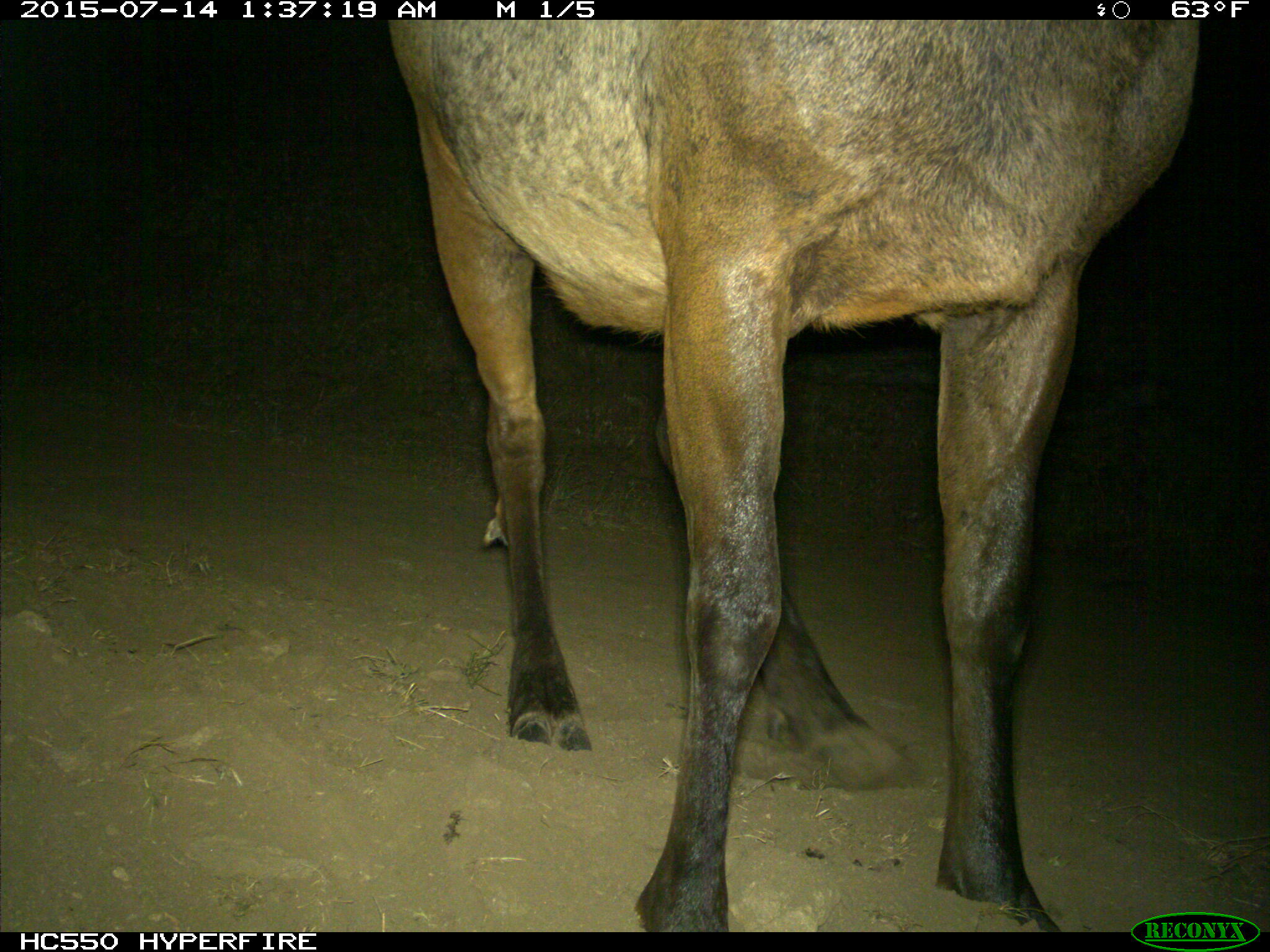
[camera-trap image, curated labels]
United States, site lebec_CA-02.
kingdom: Animalia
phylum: Chordata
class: Mammalia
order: Artiodactyla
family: Cervidae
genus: Cervus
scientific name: Cervus canadensis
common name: elk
Cervus canadensis (elk).